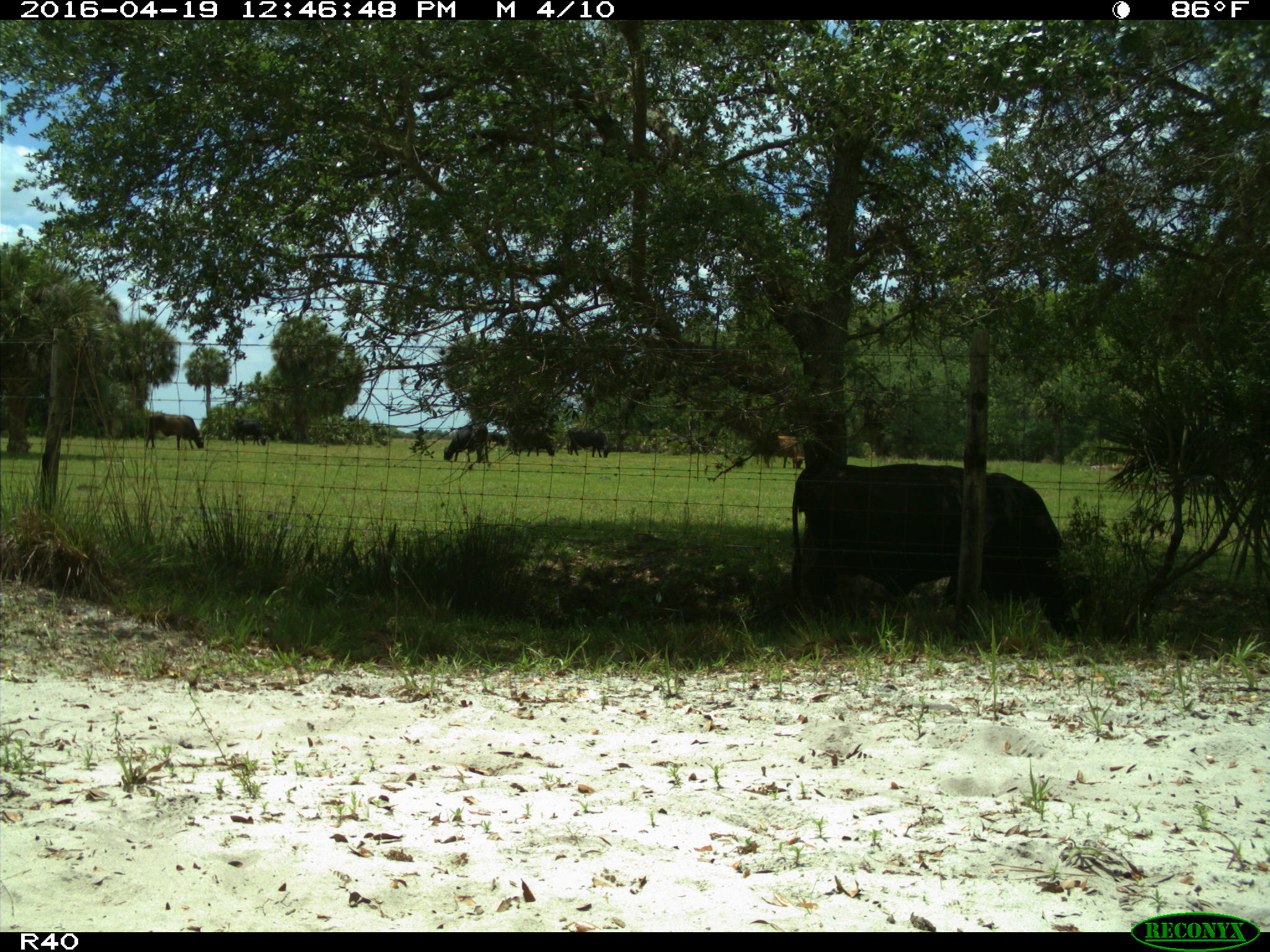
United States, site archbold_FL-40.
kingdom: Animalia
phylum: Chordata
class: Mammalia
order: Artiodactyla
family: Bovidae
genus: Bos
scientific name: Bos taurus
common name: domestic cow